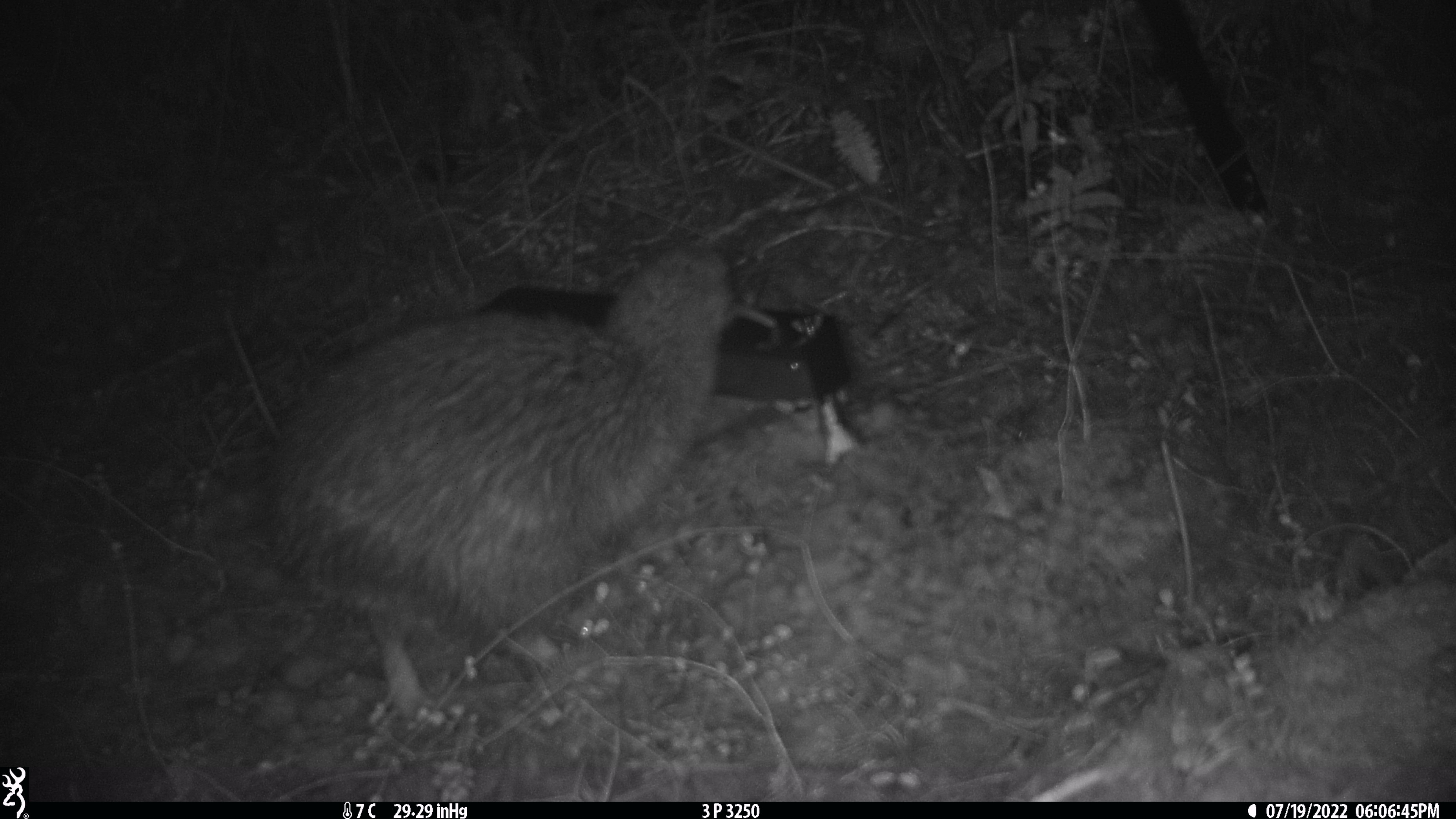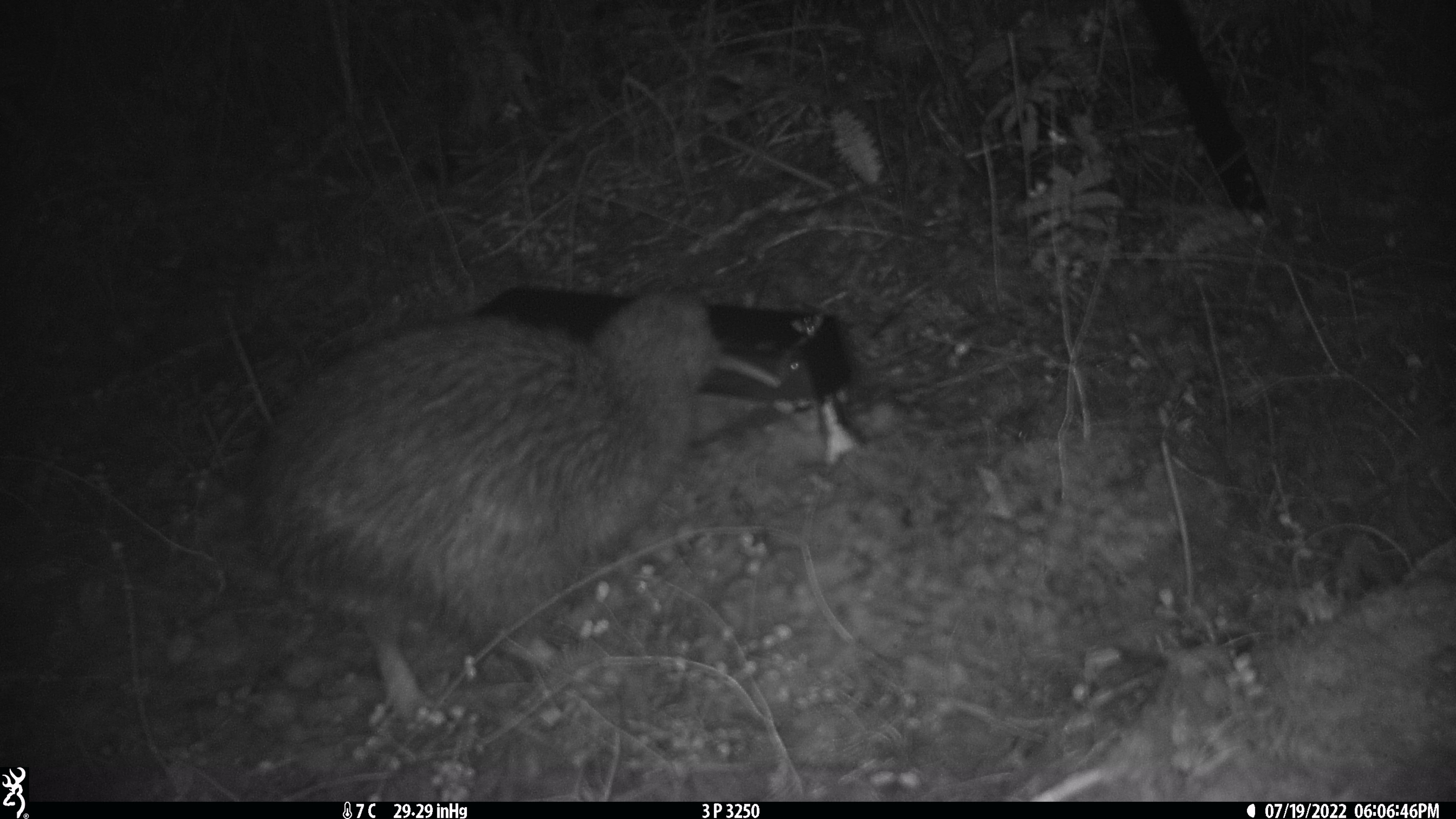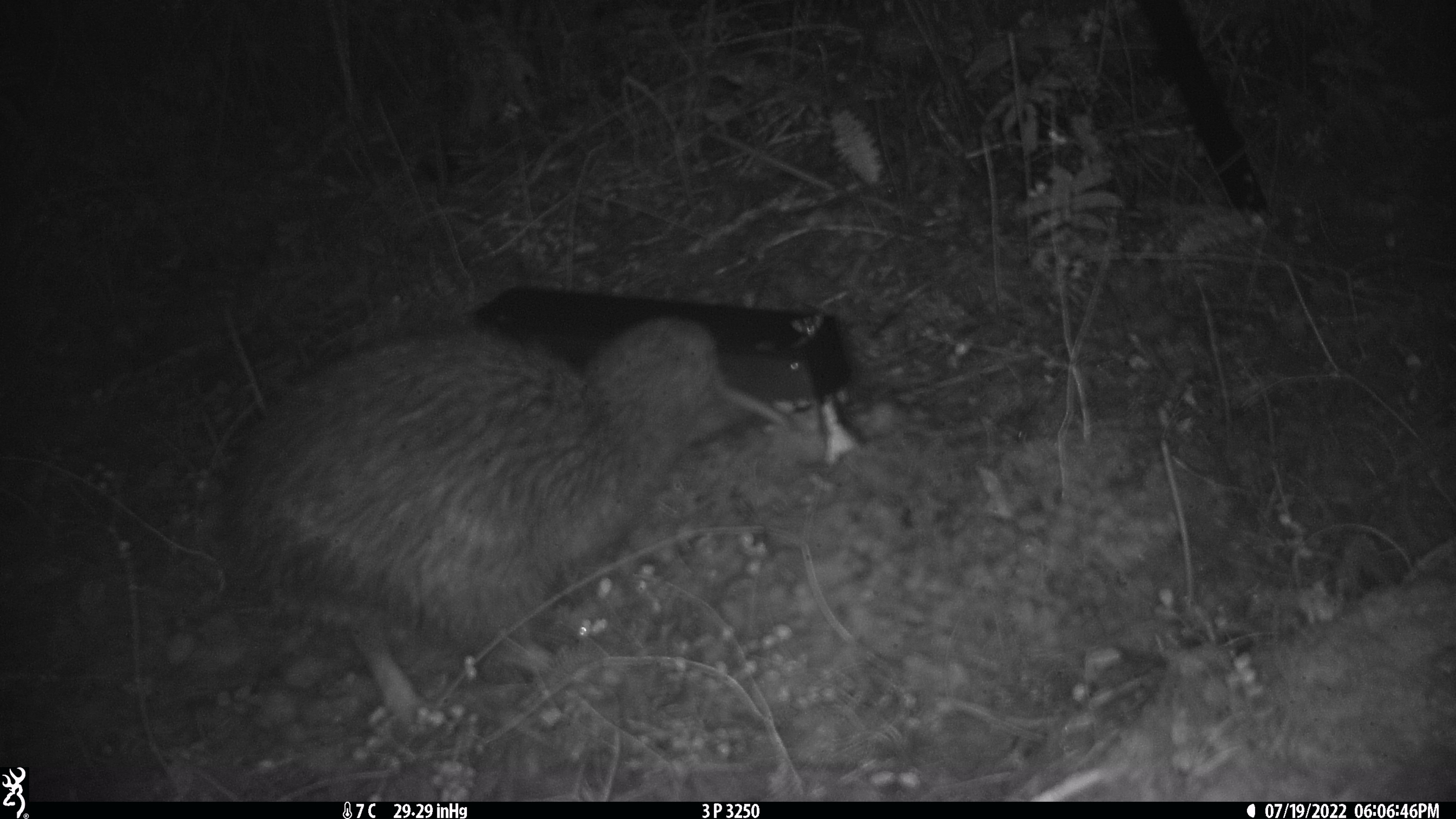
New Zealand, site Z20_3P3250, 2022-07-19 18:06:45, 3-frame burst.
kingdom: Animalia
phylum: Chordata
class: Aves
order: Apterygiformes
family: Apterygidae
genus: Apteryx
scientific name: Apteryx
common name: kiwi